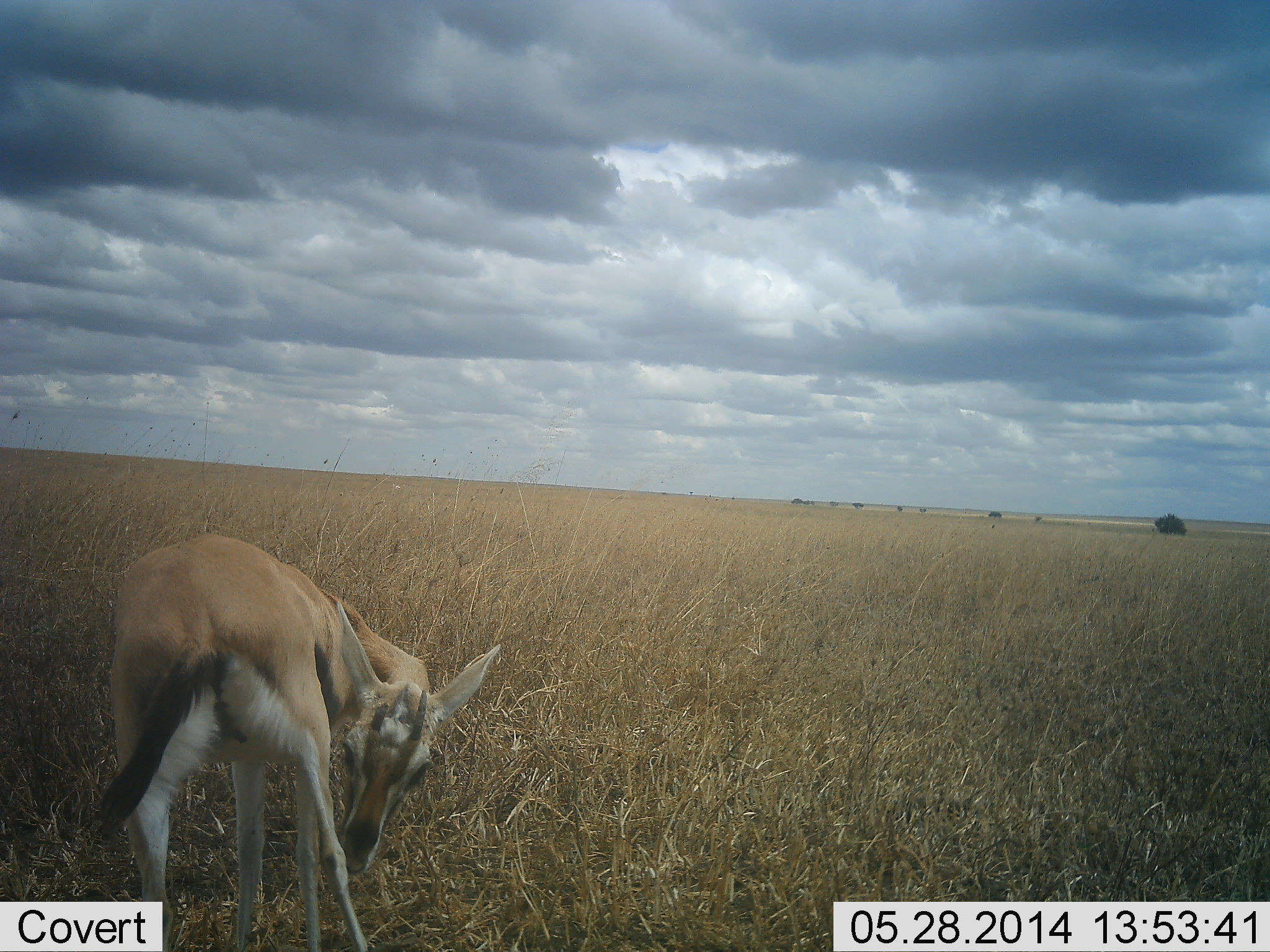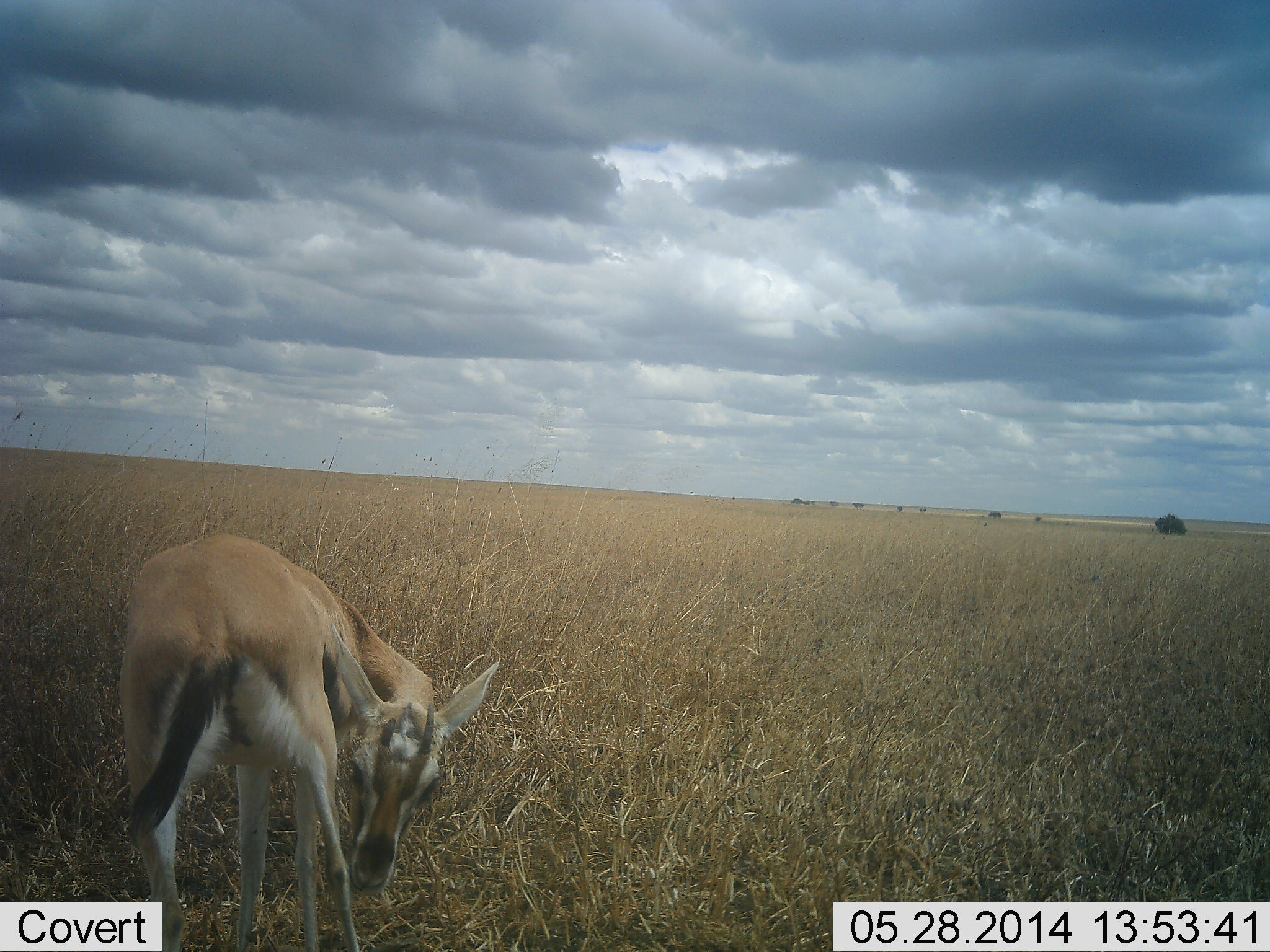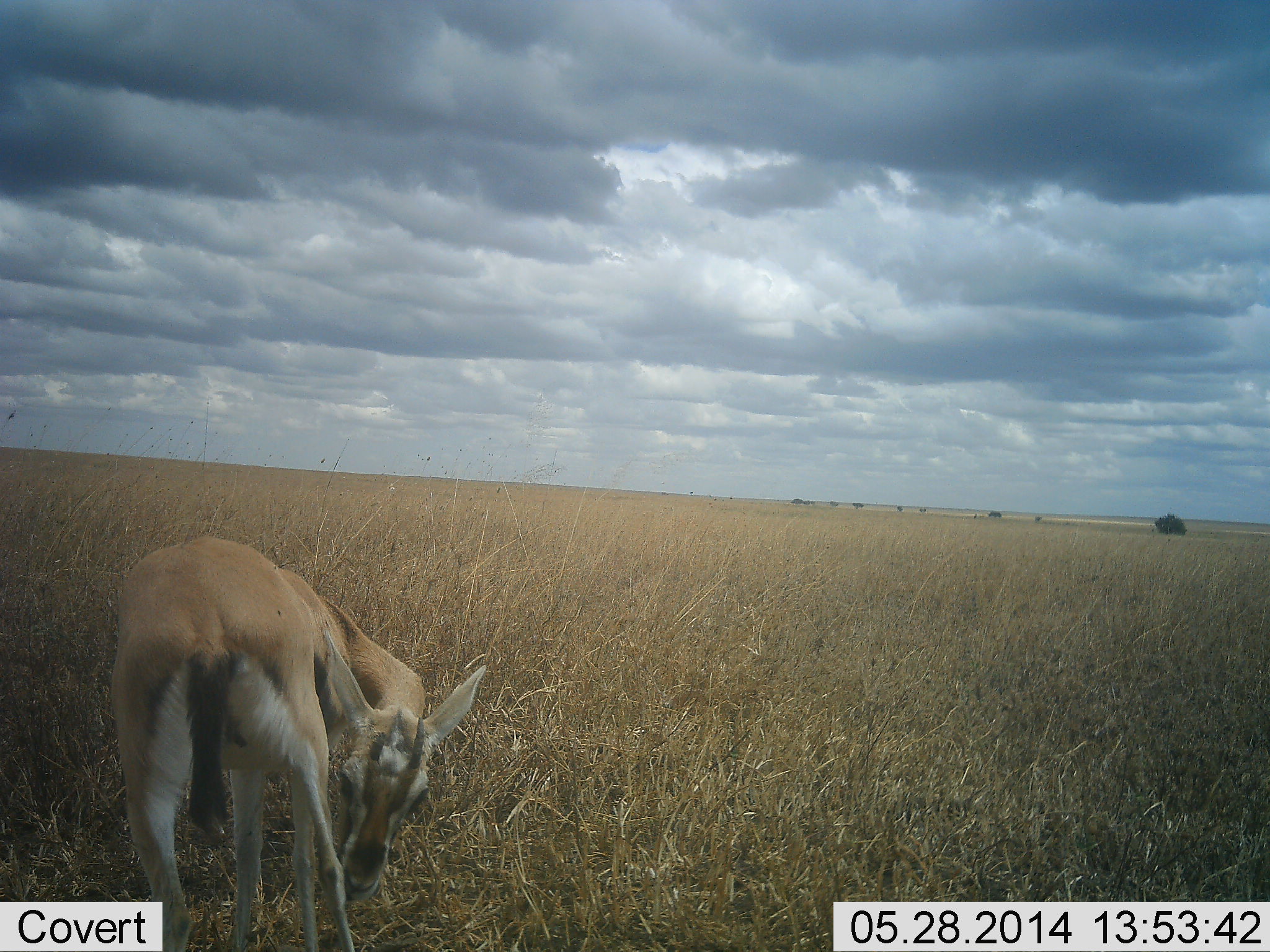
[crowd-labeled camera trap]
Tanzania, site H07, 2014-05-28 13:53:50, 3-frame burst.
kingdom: Animalia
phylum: Chordata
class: Mammalia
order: Artiodactyla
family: Bovidae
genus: Eudorcas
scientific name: Eudorcas thomsonii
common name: thomson's gazelle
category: gazellethomsons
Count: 1.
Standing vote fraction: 90%.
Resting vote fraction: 10%.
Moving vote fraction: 0%.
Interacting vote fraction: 0%.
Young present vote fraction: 0%.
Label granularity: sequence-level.